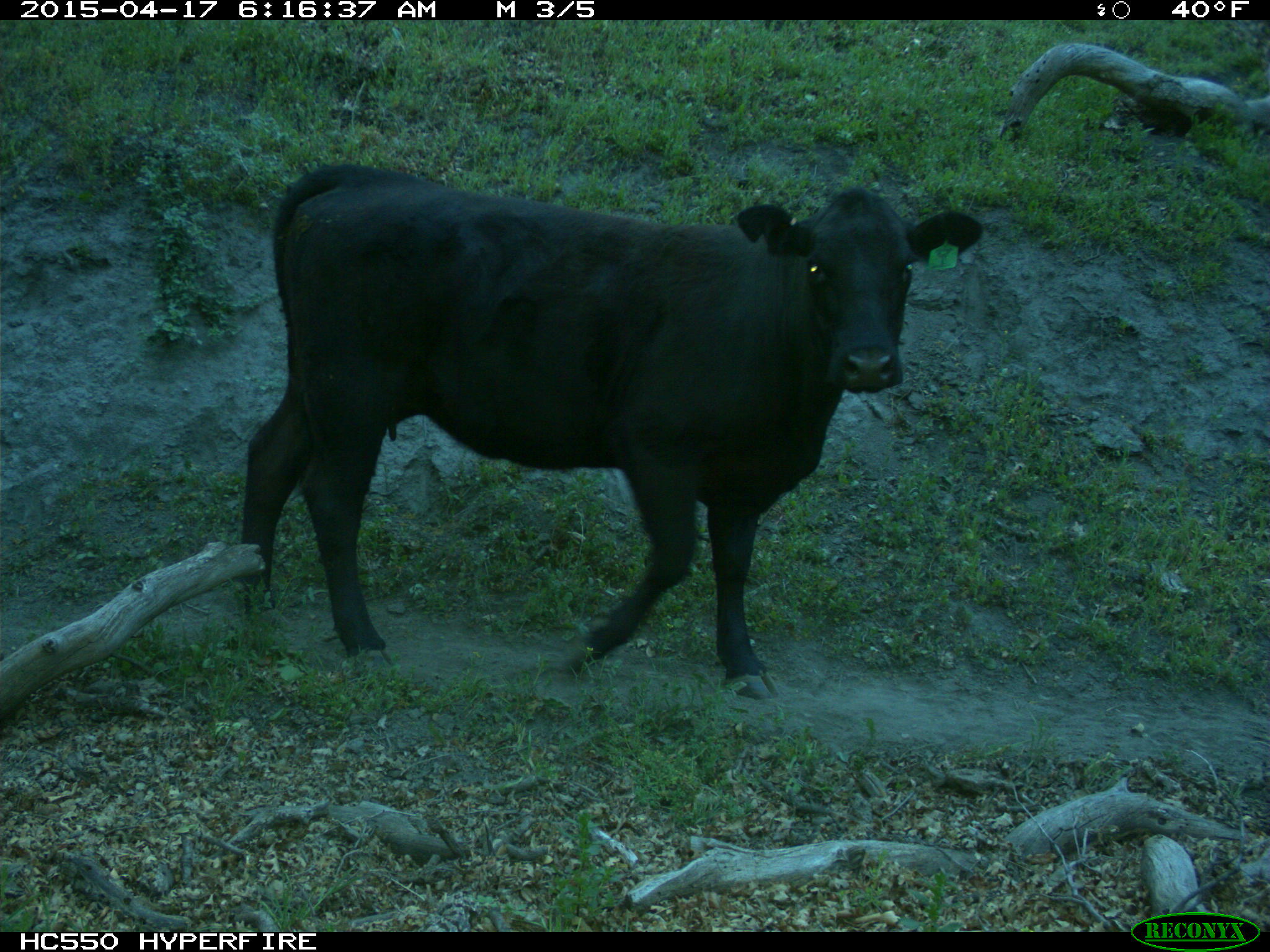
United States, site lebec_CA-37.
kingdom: Animalia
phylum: Chordata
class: Mammalia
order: Artiodactyla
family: Bovidae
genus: Bos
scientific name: Bos taurus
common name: domestic cow